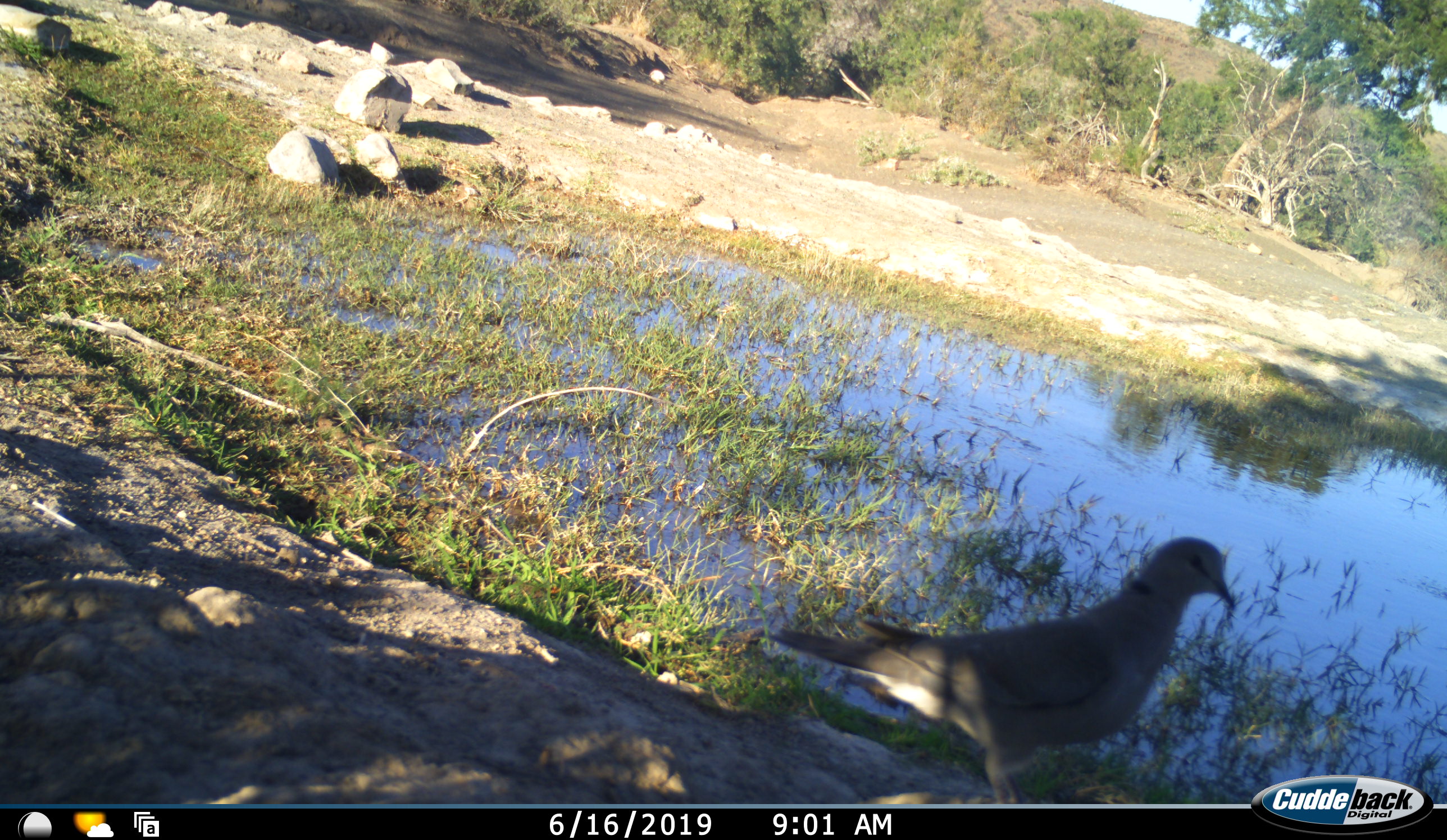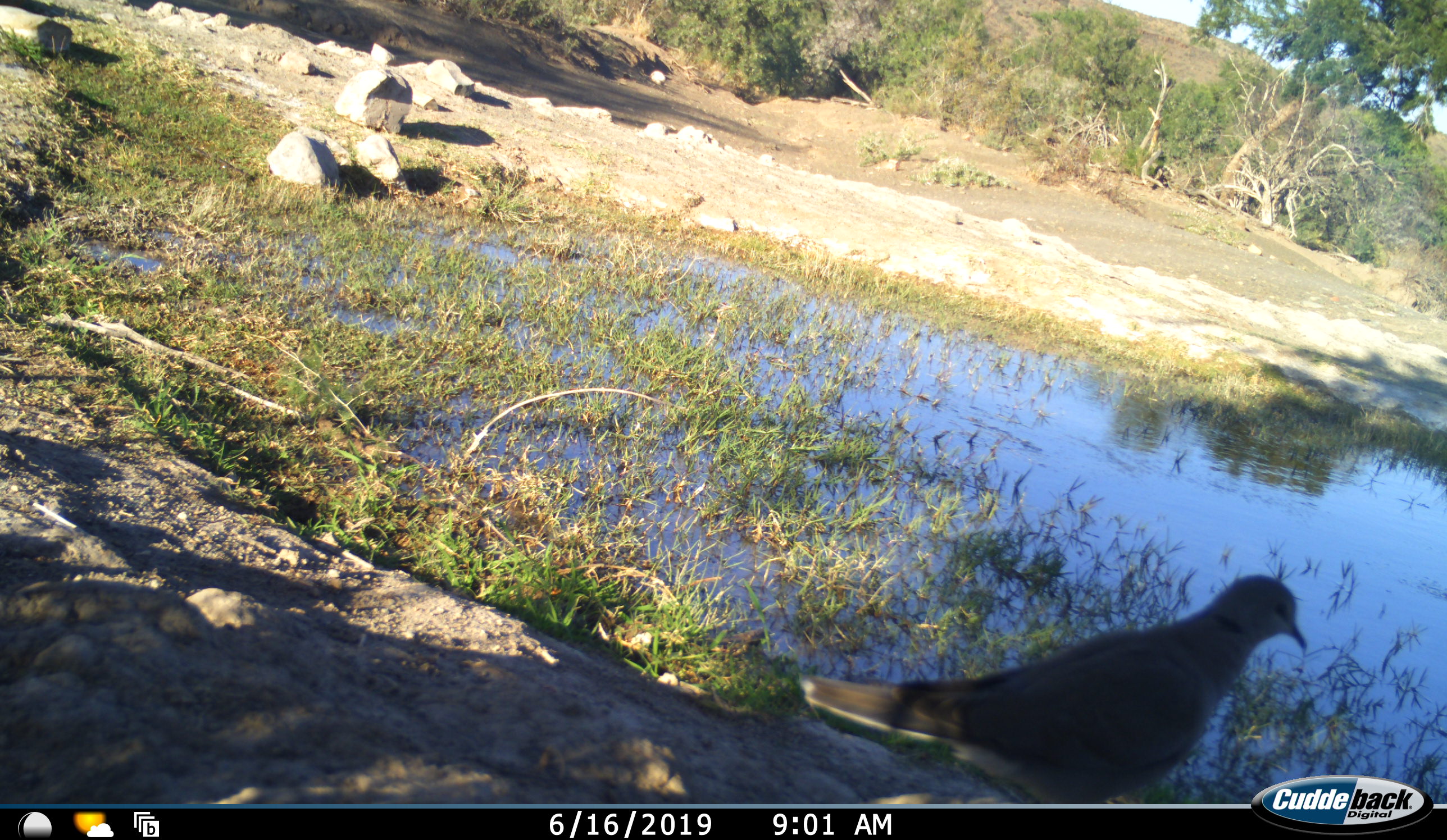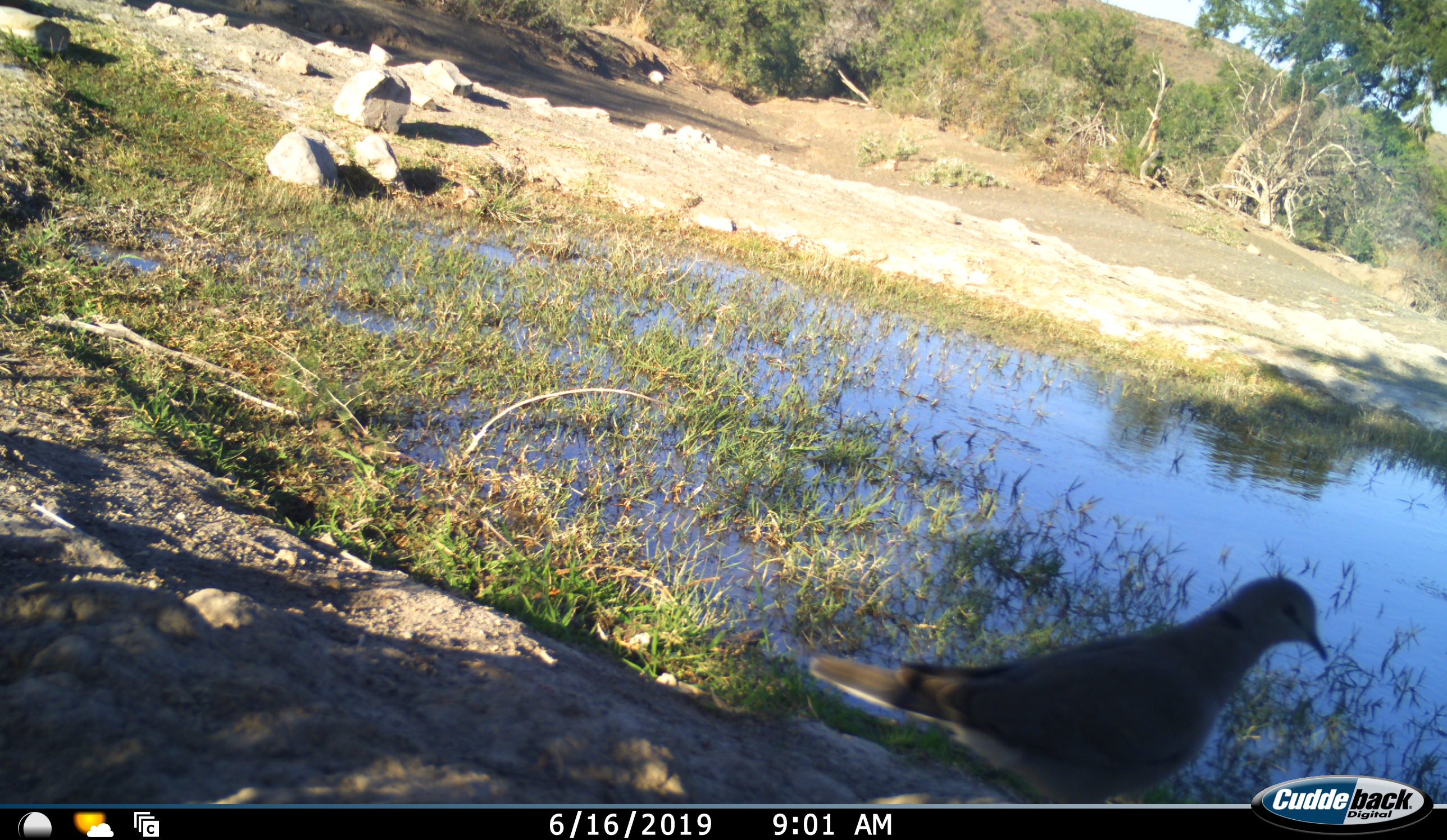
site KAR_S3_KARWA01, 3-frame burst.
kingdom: Animalia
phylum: Chordata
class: Aves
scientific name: Aves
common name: bird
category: birdother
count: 1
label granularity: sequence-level